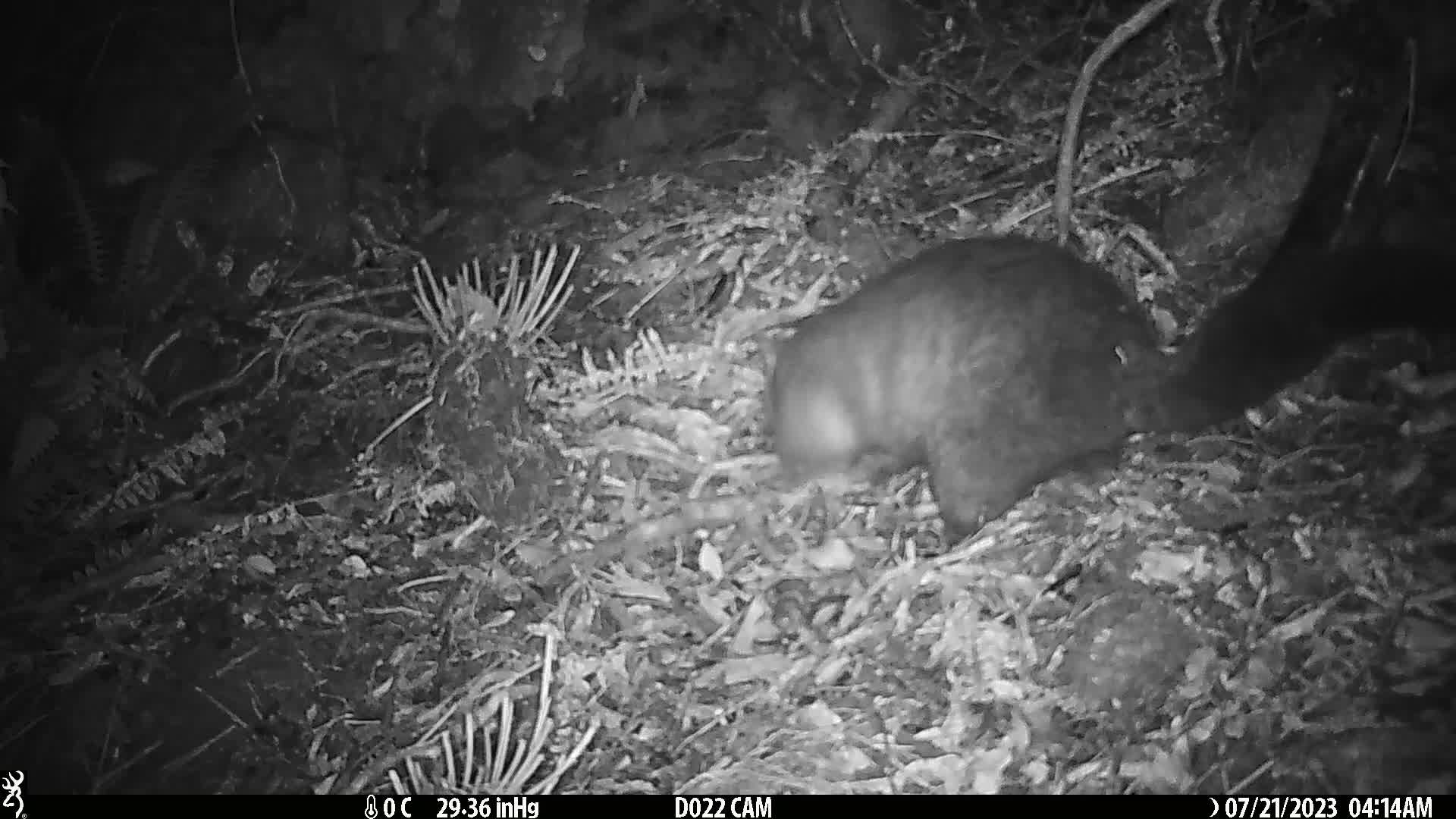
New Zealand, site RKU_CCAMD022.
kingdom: Animalia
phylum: Chordata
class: Mammalia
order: Diprotodontia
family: Phalangeridae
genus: Trichosurus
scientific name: Trichosurus vulpecula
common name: common brushtail possum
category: possum